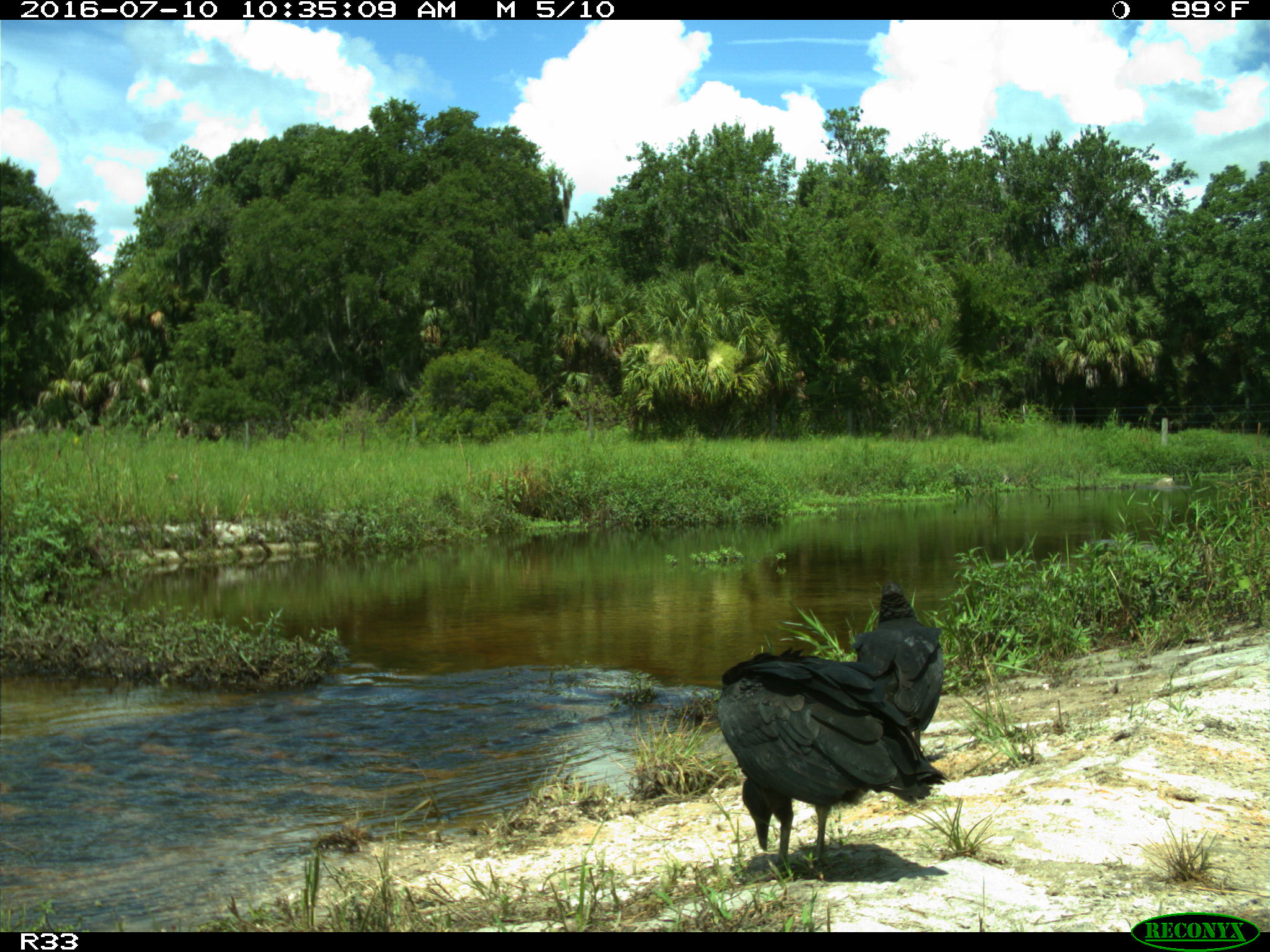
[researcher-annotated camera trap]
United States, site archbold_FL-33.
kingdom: Animalia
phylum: Chordata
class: Aves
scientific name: Aves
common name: birds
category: unidentified bird